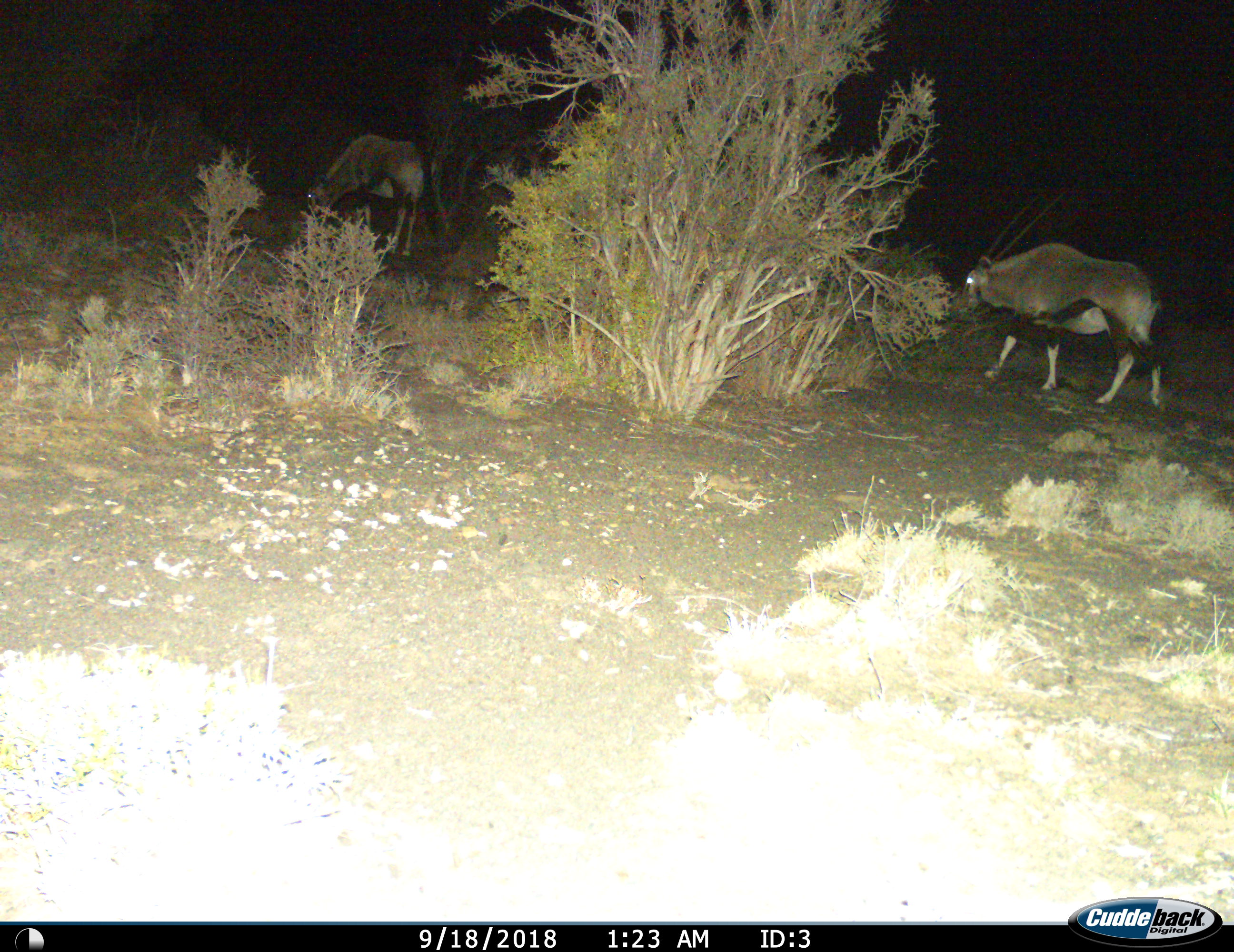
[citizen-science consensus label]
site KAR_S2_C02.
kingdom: Animalia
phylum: Chordata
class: Mammalia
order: Artiodactyla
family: Bovidae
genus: Oryx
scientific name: Oryx gazella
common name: gemsbok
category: oryx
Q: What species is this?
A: Oryx (gemsbok) (Oryx gazella).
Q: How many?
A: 2.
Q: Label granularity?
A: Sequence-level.